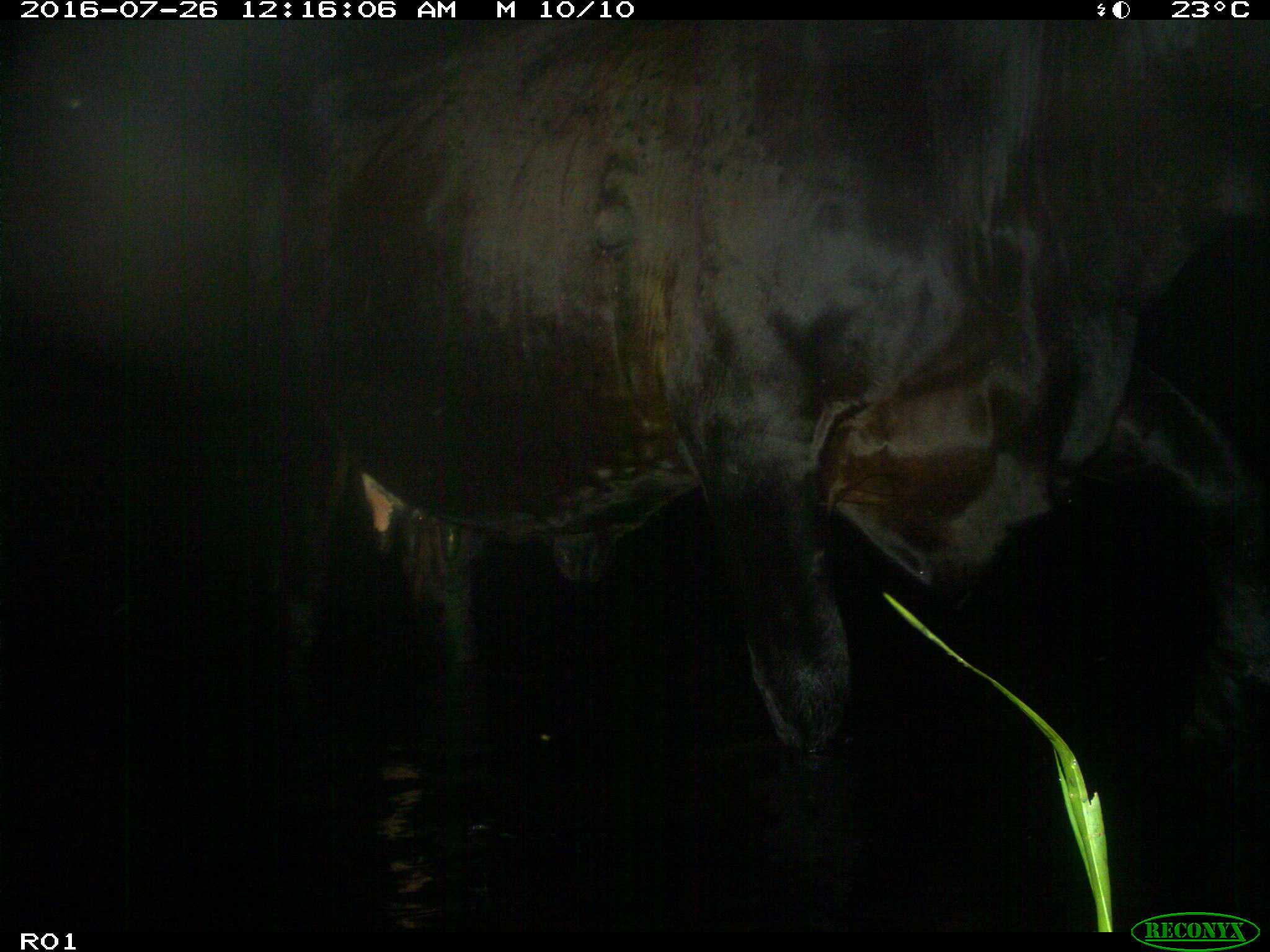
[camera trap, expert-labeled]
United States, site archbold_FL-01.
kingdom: Animalia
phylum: Chordata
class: Mammalia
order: Artiodactyla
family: Bovidae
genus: Bos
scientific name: Bos taurus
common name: domestic cow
Bos taurus (domestic cow).